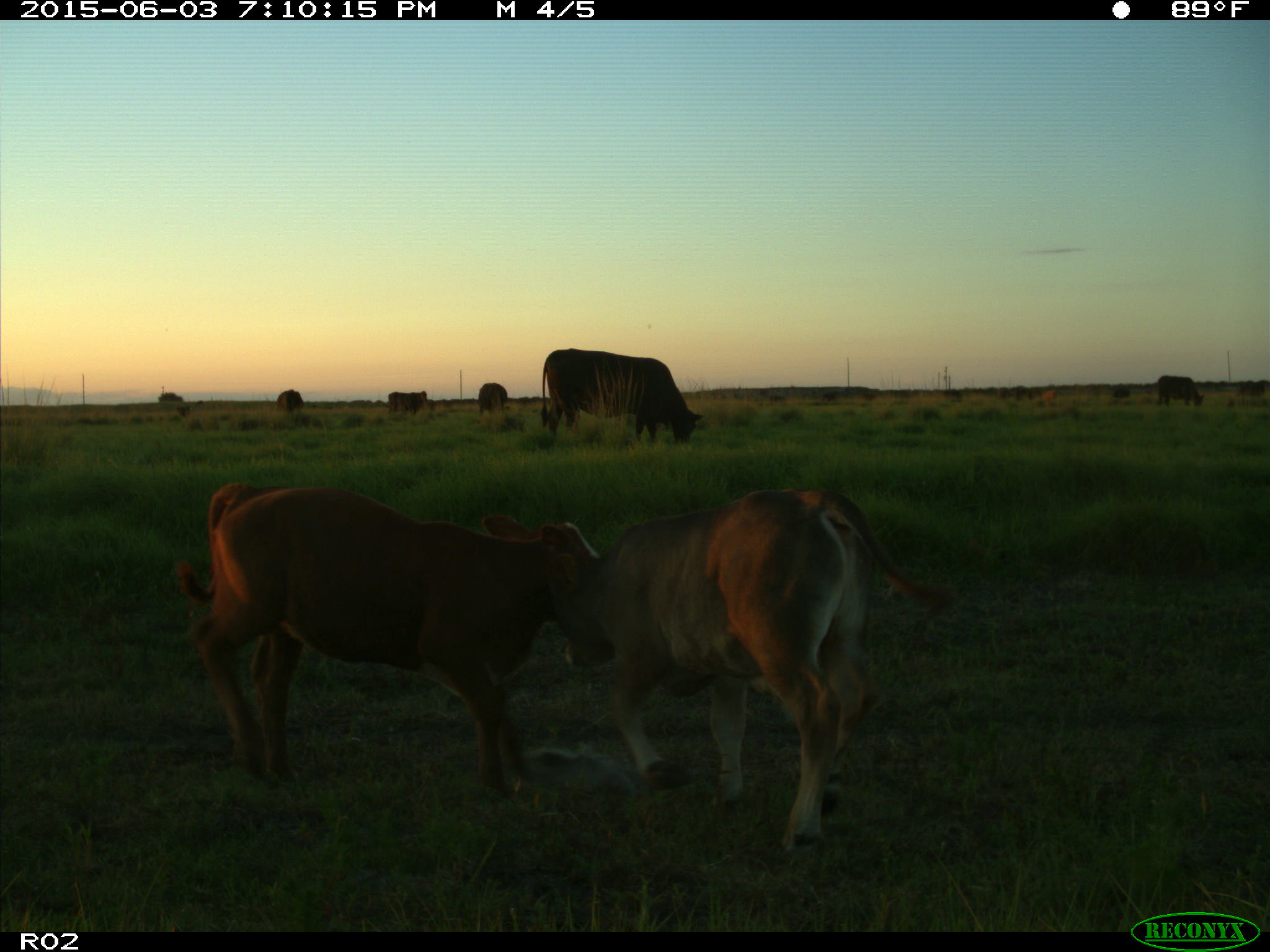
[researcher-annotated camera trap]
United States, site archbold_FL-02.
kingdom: Animalia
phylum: Chordata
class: Mammalia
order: Artiodactyla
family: Bovidae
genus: Bos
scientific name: Bos taurus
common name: domestic cow